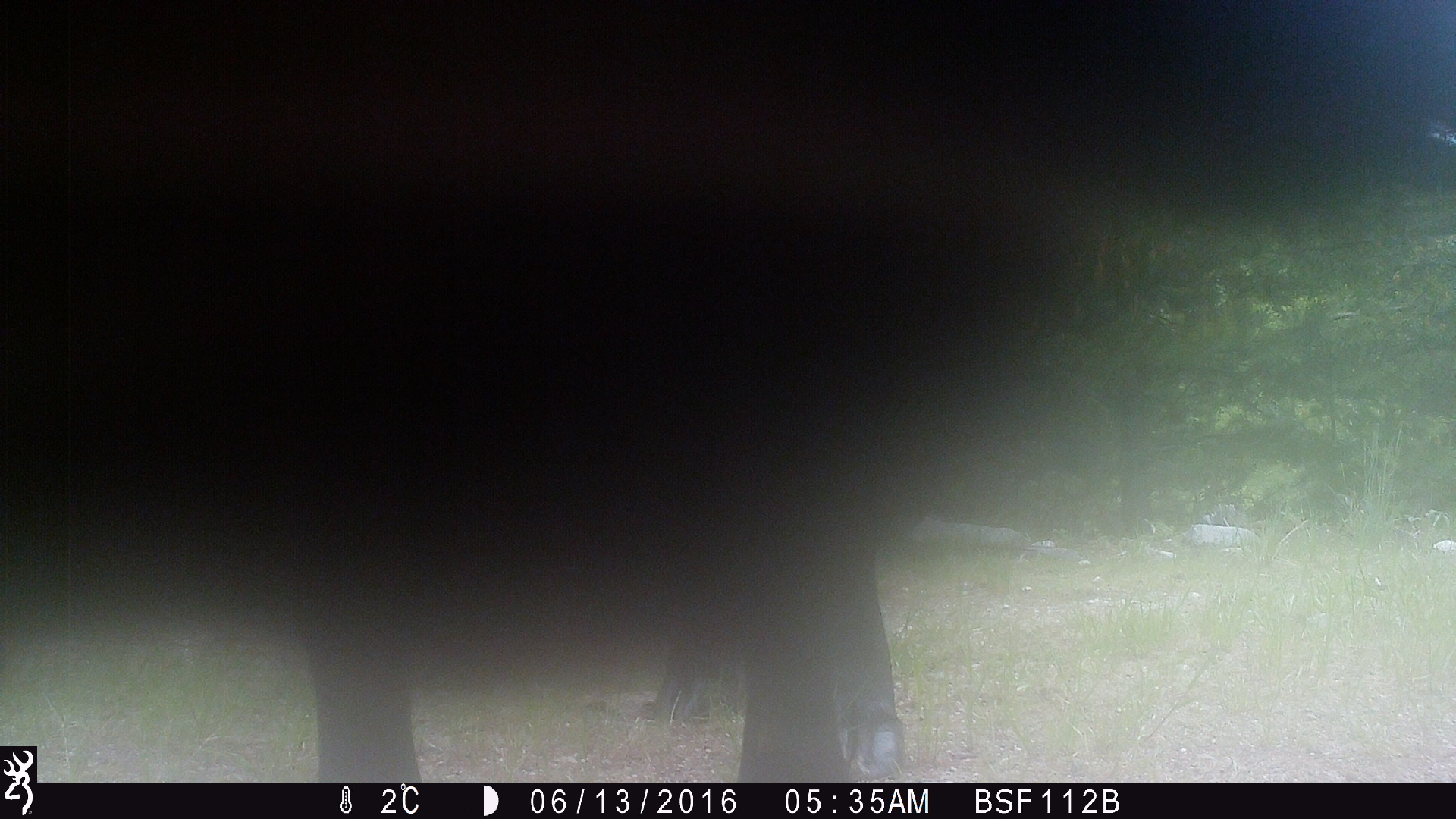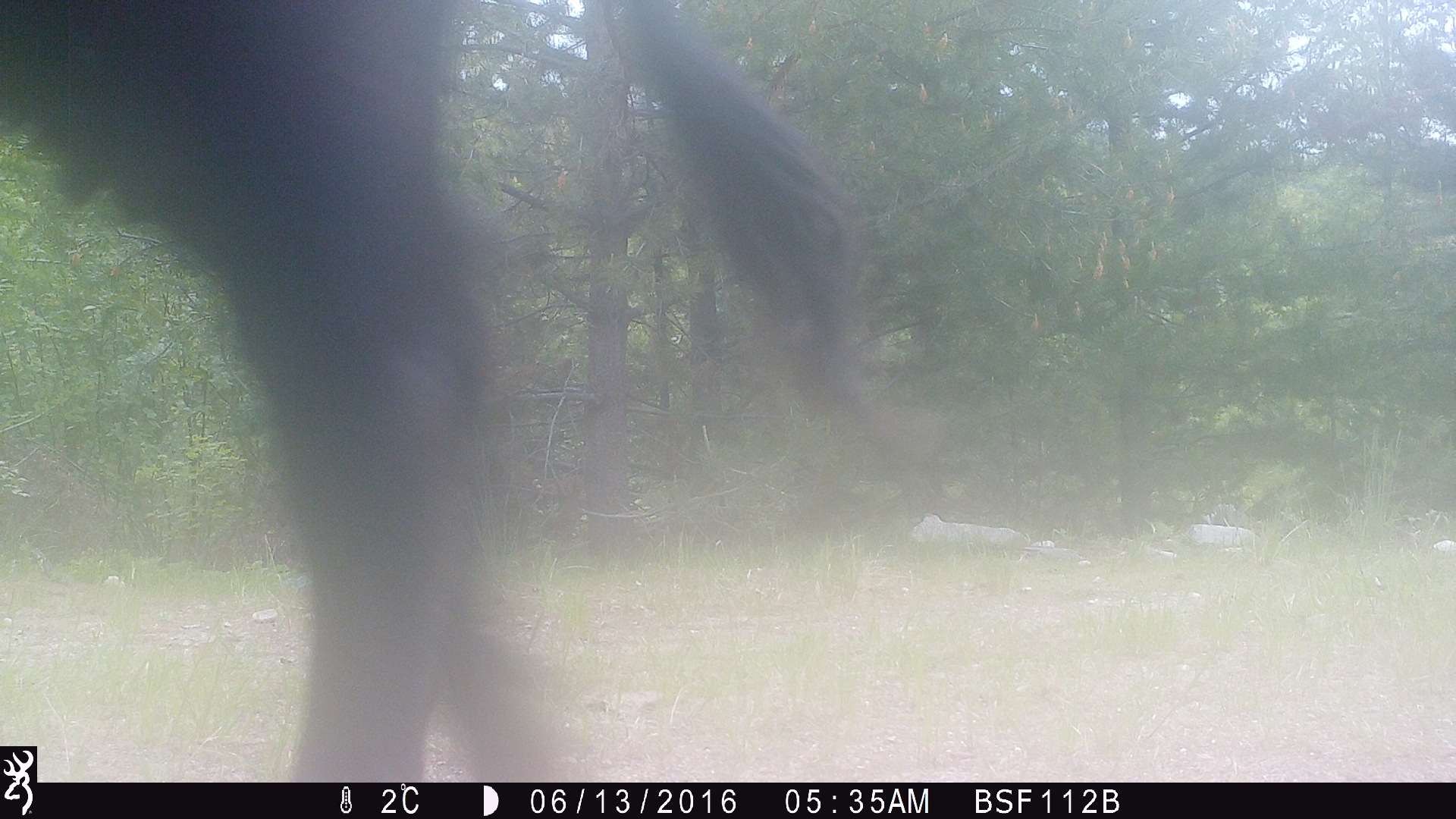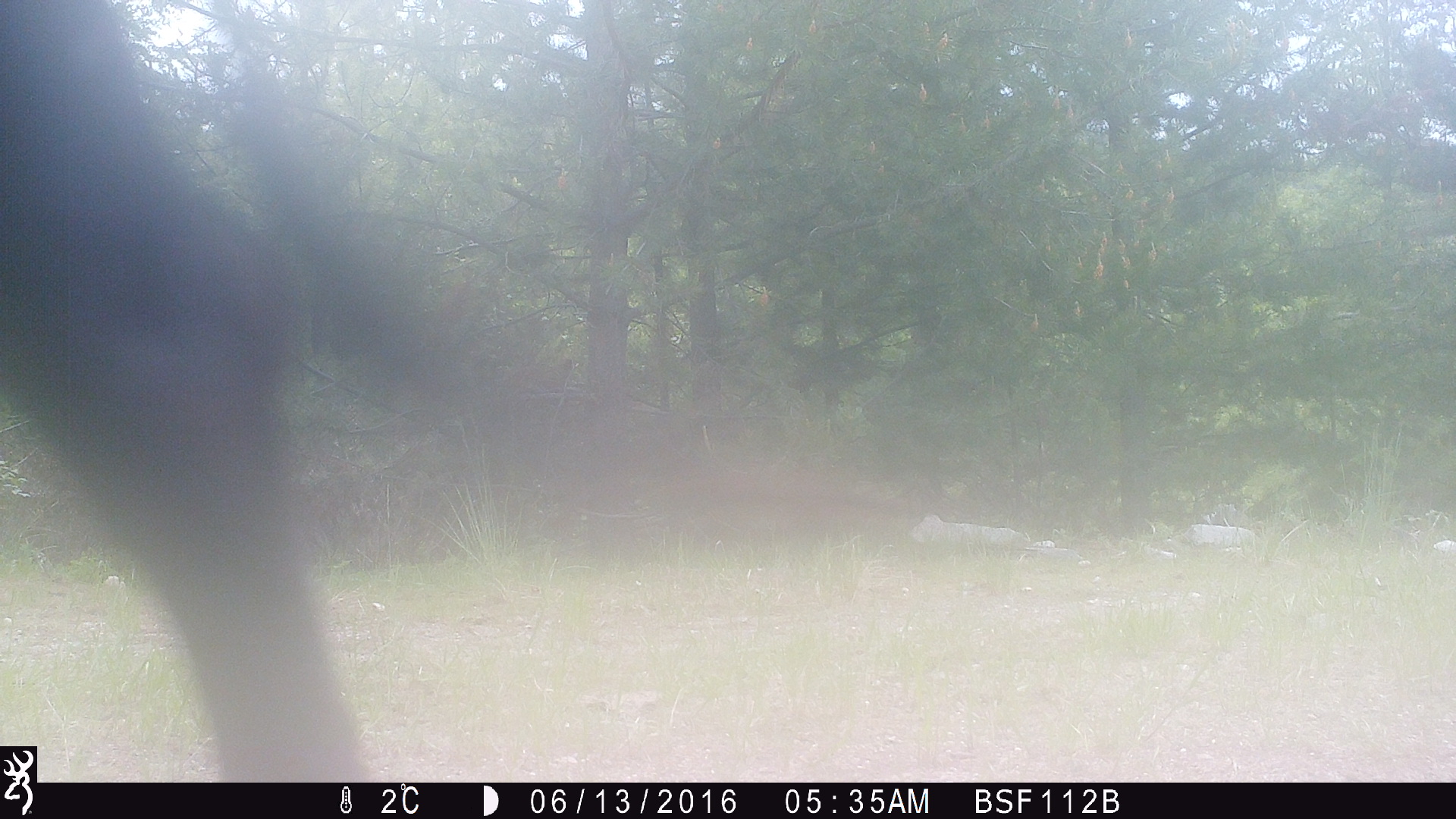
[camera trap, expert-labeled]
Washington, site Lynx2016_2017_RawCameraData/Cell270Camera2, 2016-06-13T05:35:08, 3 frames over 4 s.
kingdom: Animalia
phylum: Chordata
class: Mammalia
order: Artiodactyla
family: Bovidae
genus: Bos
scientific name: Bos taurus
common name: domestic cattle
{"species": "domestic cattle (Bos taurus)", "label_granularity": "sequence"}